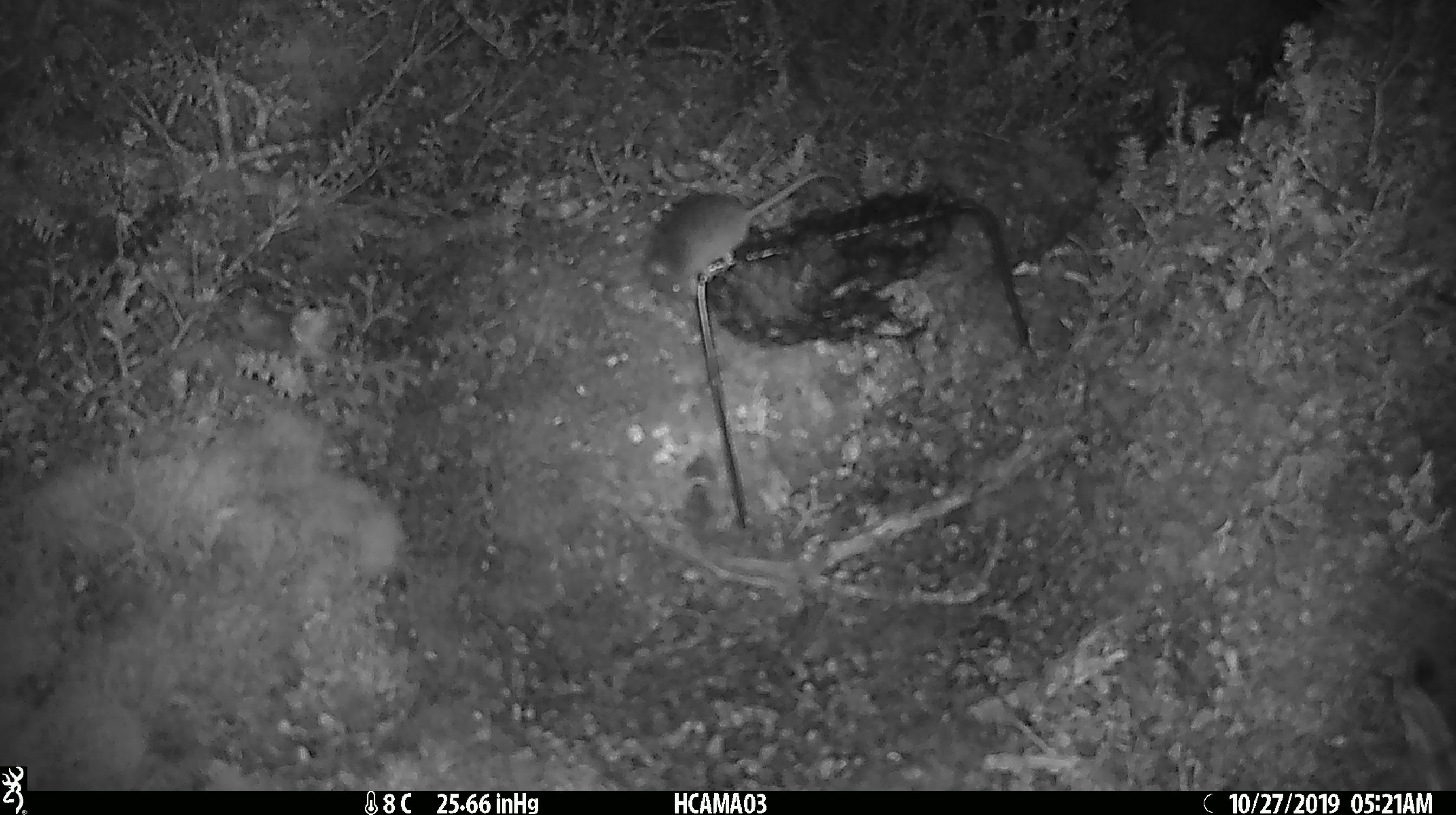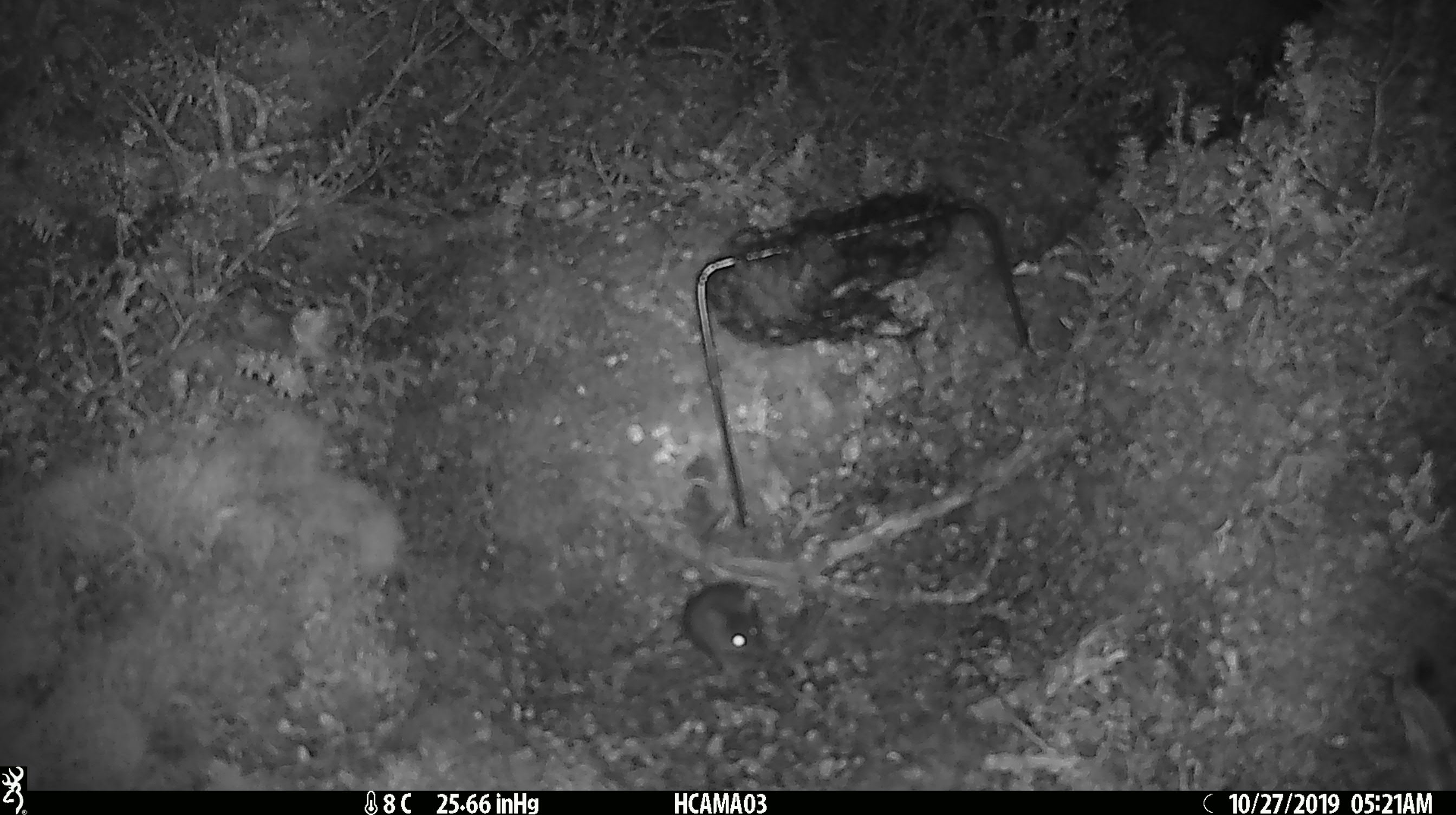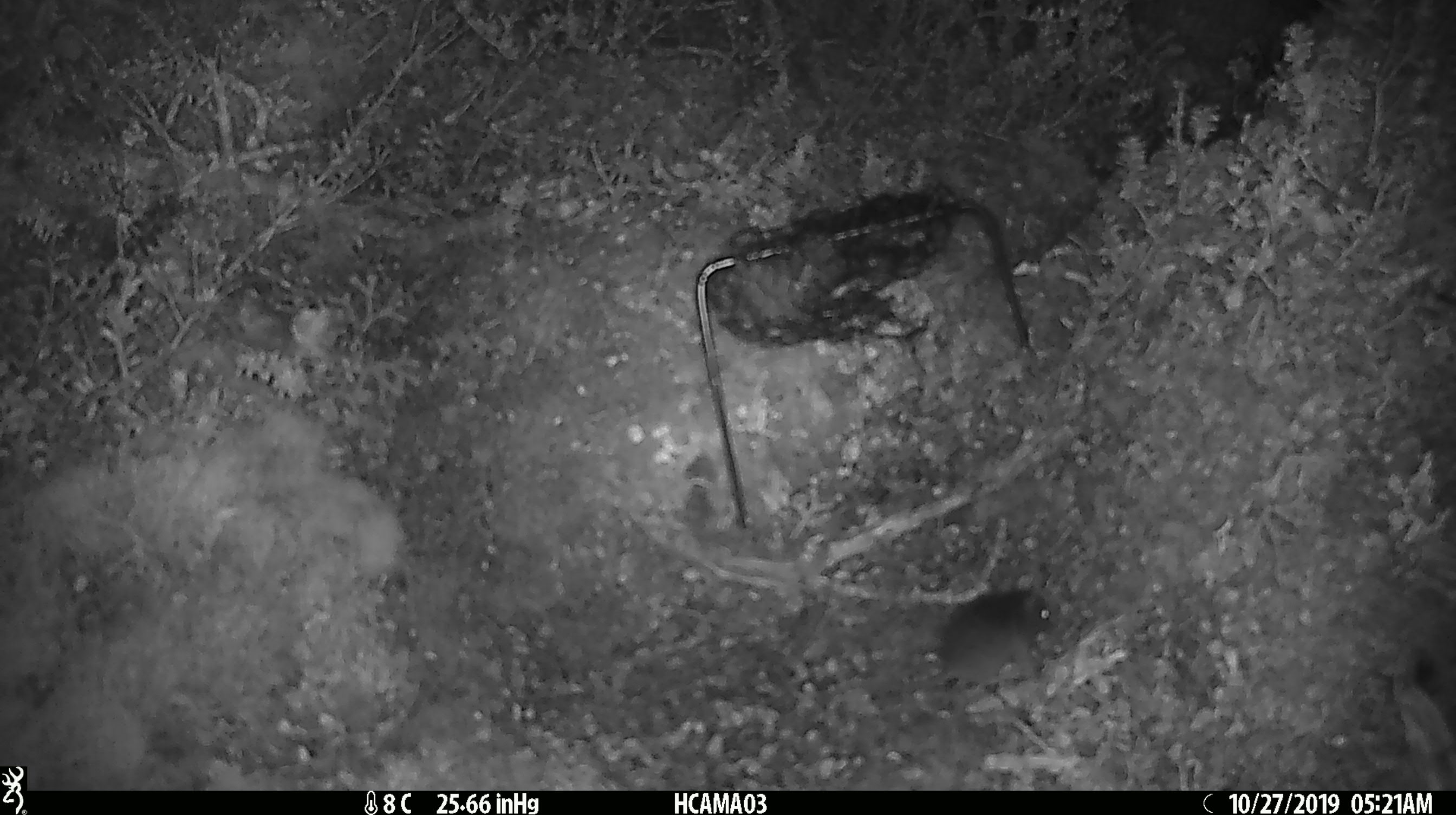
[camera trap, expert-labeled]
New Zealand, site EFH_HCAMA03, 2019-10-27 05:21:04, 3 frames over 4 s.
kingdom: Animalia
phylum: Chordata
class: Mammalia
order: Rodentia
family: Muridae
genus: Mus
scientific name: Mus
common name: mouse